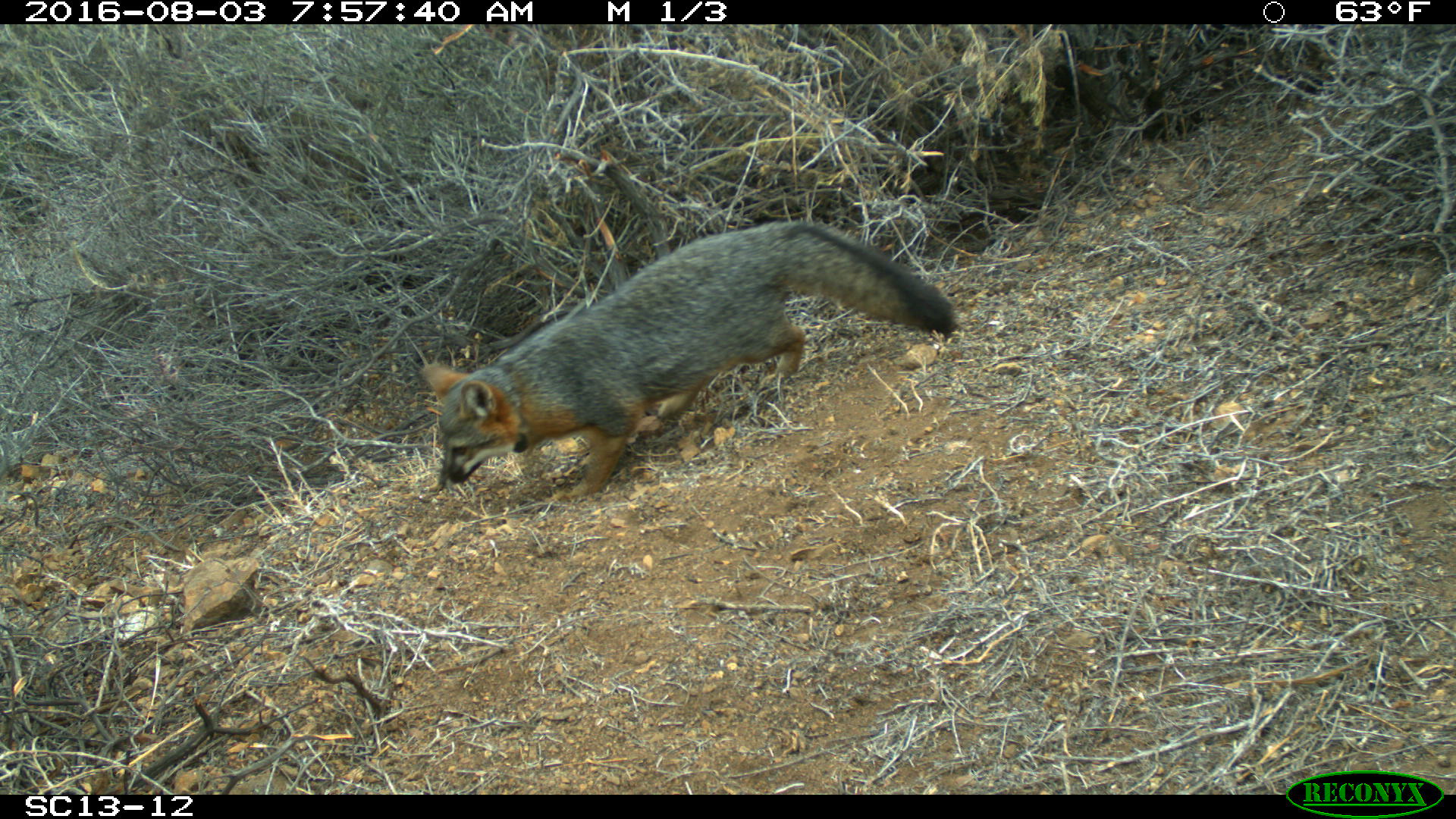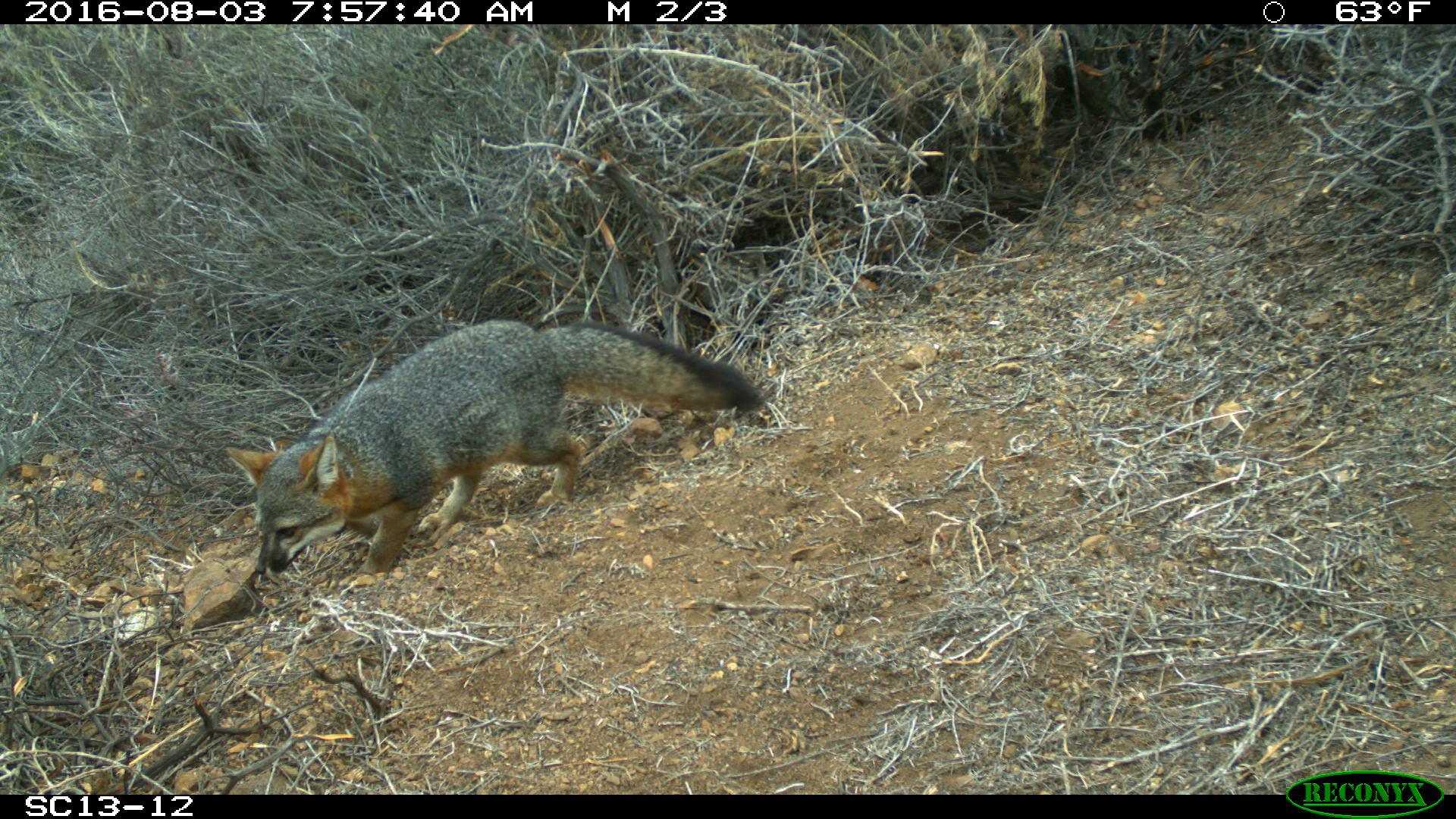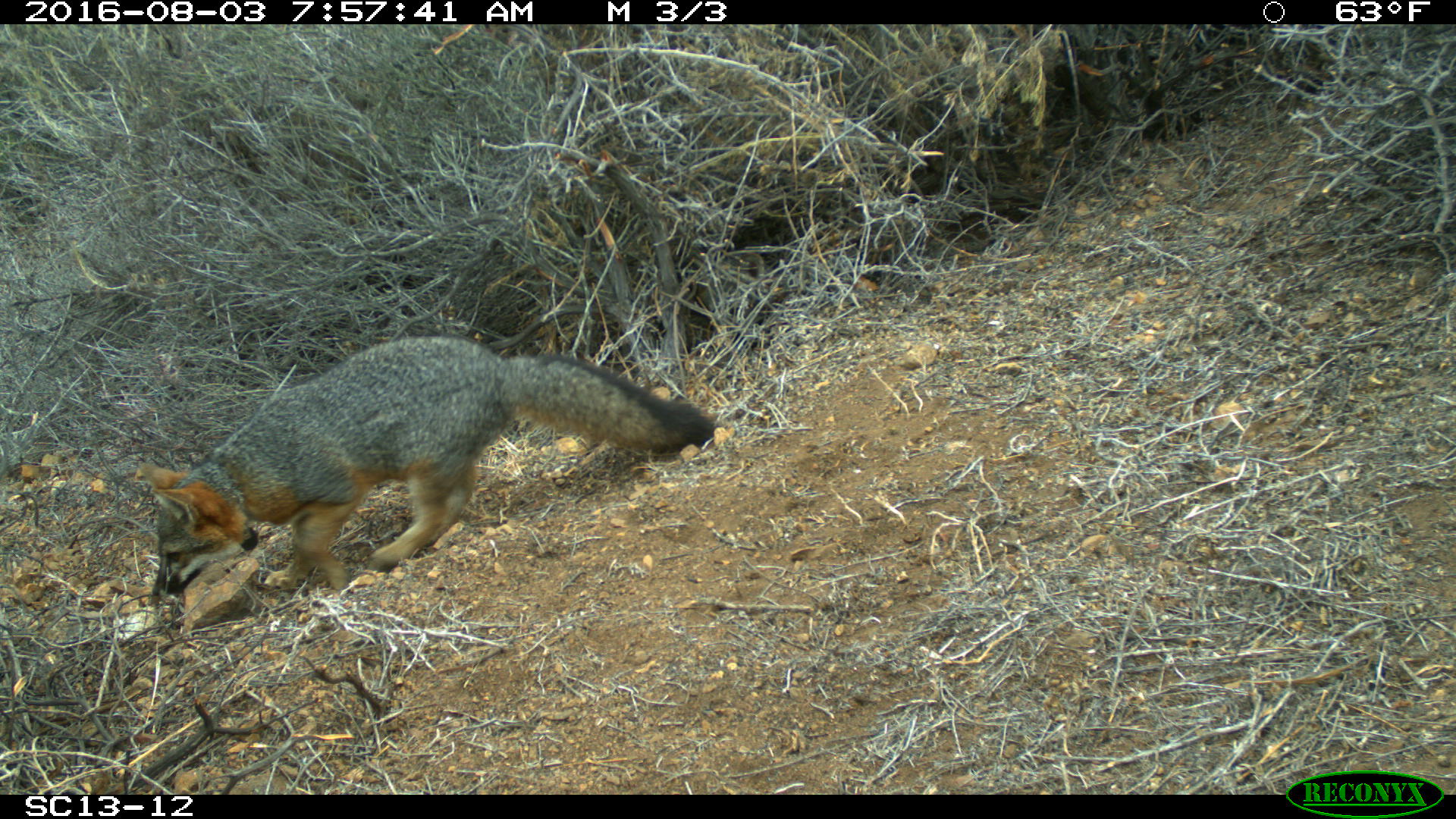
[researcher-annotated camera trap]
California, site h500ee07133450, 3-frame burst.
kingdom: Animalia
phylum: Chordata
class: Mammalia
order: Carnivora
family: Canidae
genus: Urocyon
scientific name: Urocyon littoralis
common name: island fox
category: fox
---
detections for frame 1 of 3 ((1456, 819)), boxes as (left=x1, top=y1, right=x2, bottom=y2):
fox: (left=419, top=220, right=959, bottom=504)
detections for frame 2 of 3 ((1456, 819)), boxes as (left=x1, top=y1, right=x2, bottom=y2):
fox: (left=222, top=319, right=766, bottom=582)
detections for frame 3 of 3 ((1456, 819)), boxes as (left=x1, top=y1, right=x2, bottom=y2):
fox: (left=136, top=335, right=719, bottom=601)